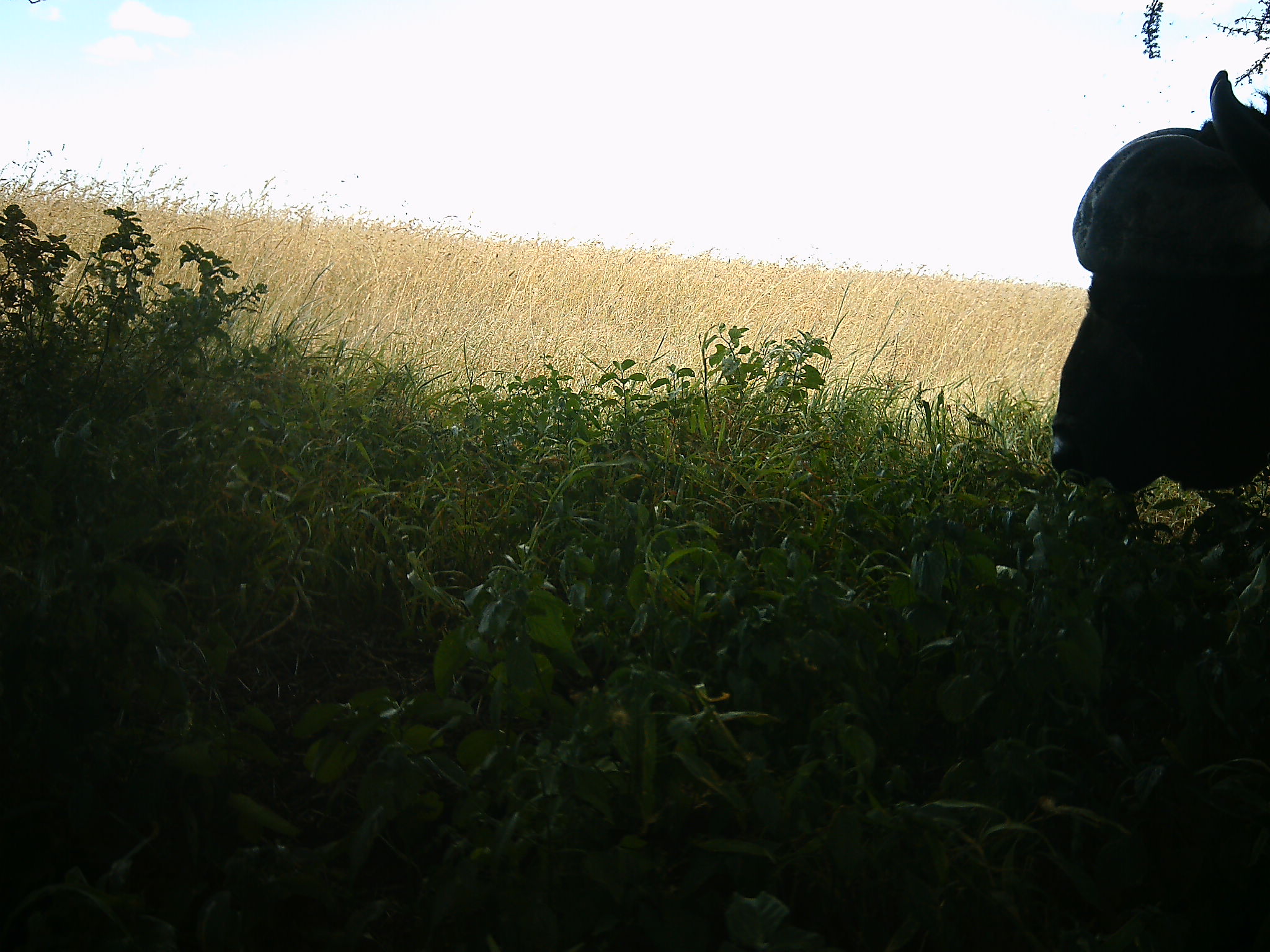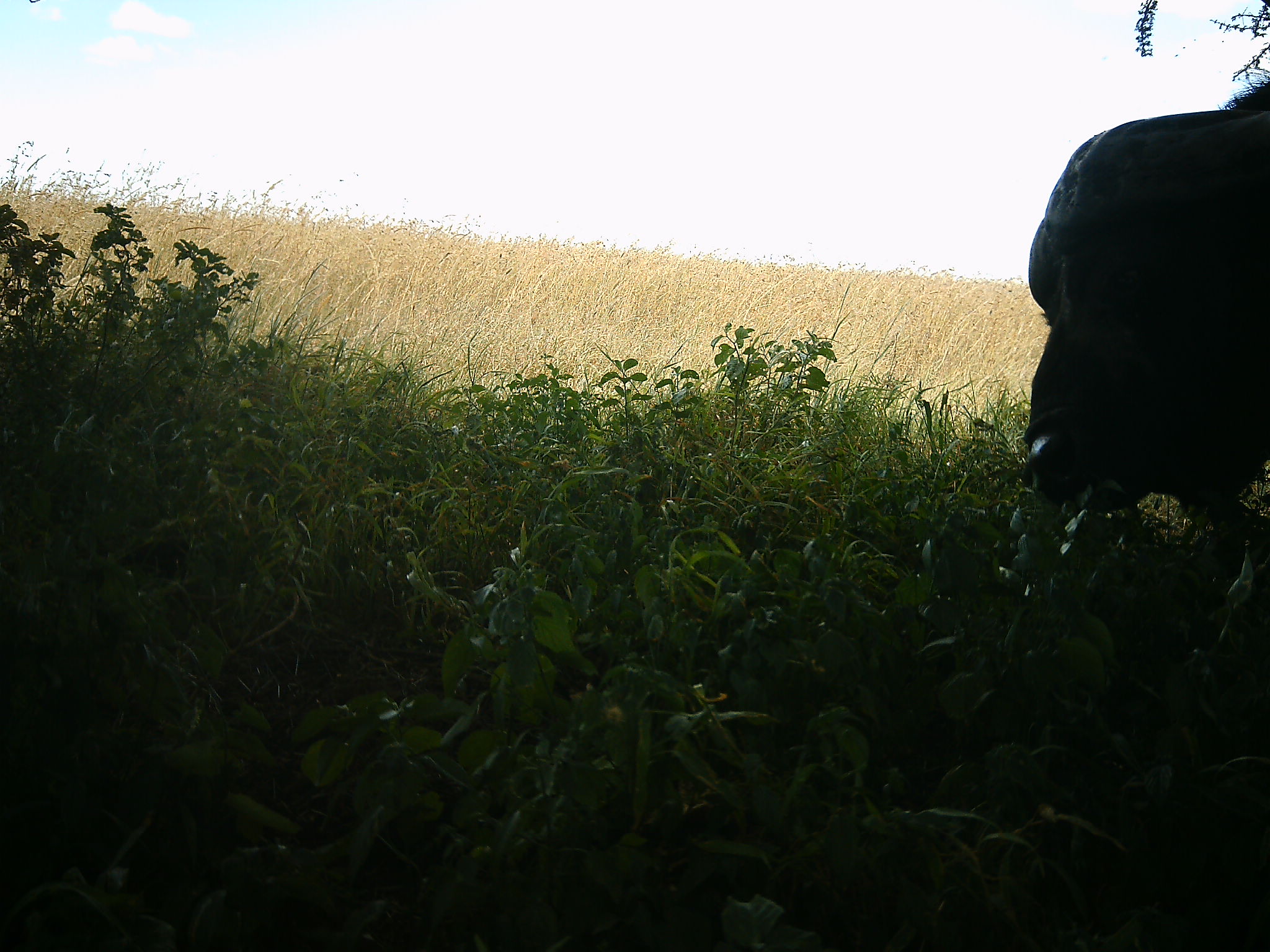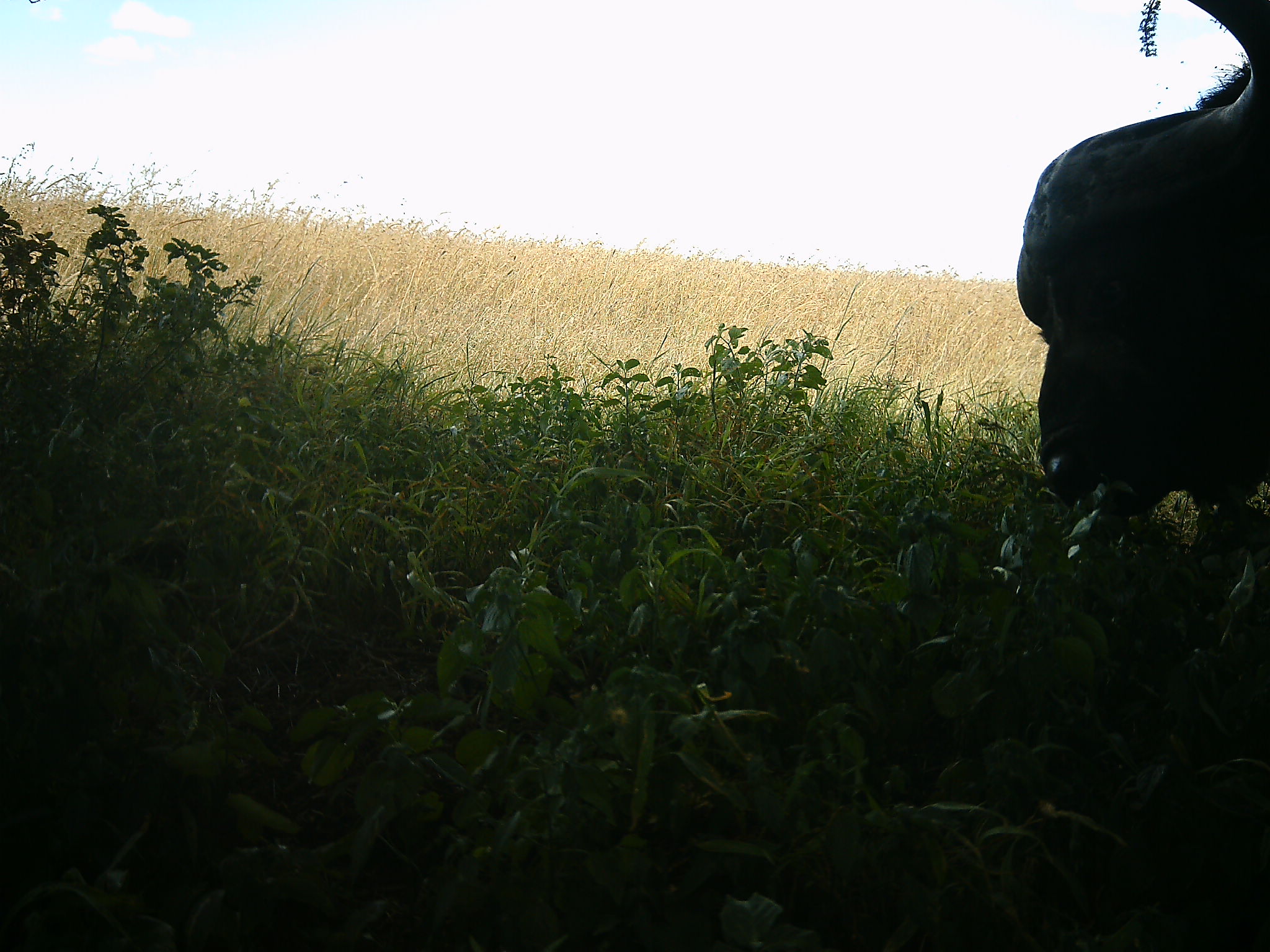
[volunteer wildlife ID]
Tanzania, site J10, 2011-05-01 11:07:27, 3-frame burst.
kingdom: Animalia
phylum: Chordata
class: Mammalia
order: Artiodactyla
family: Bovidae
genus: Syncerus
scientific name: Syncerus caffer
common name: cape buffalo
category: buffalo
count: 1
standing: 18%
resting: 9%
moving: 9%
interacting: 0%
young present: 0%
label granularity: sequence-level